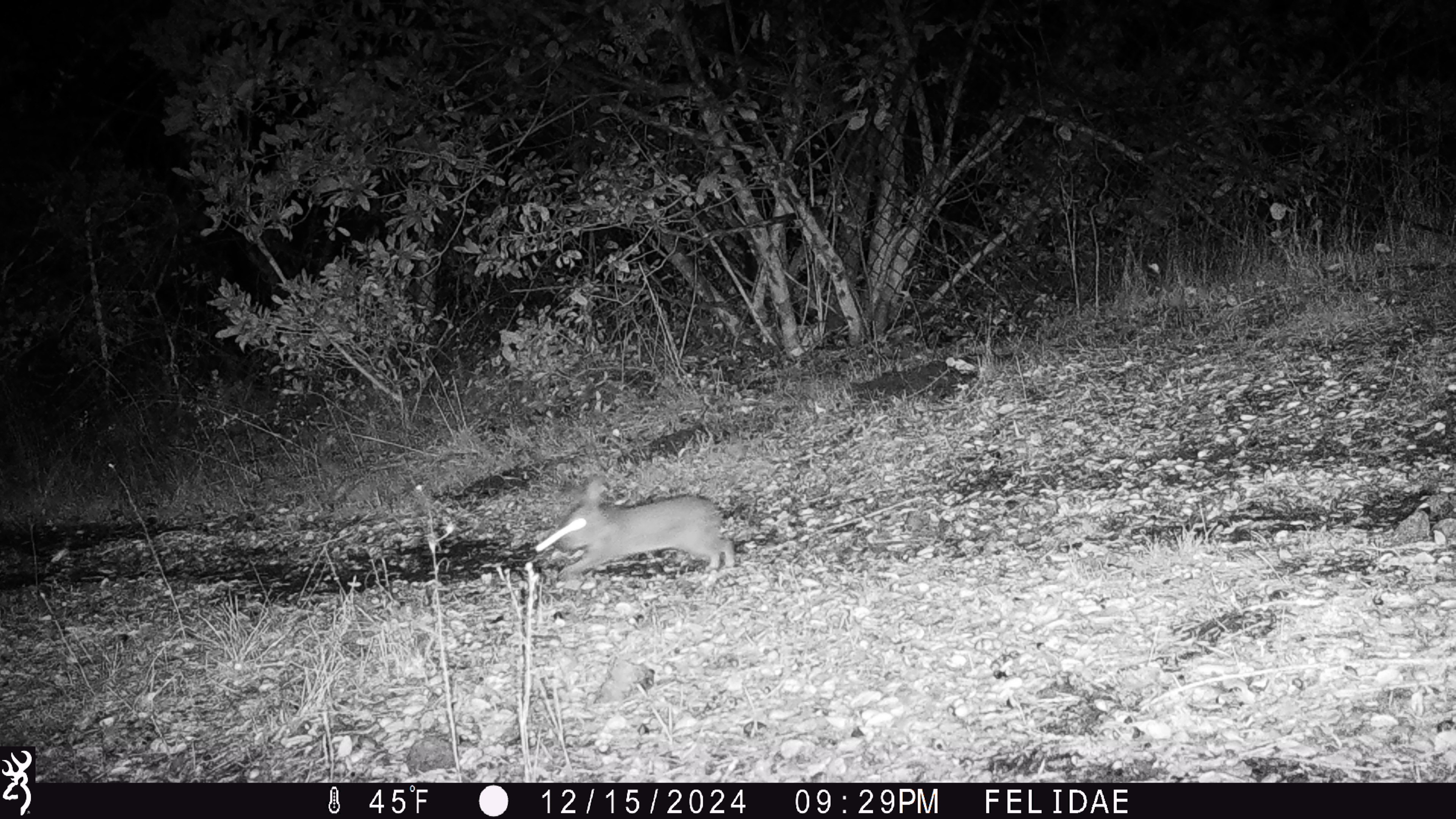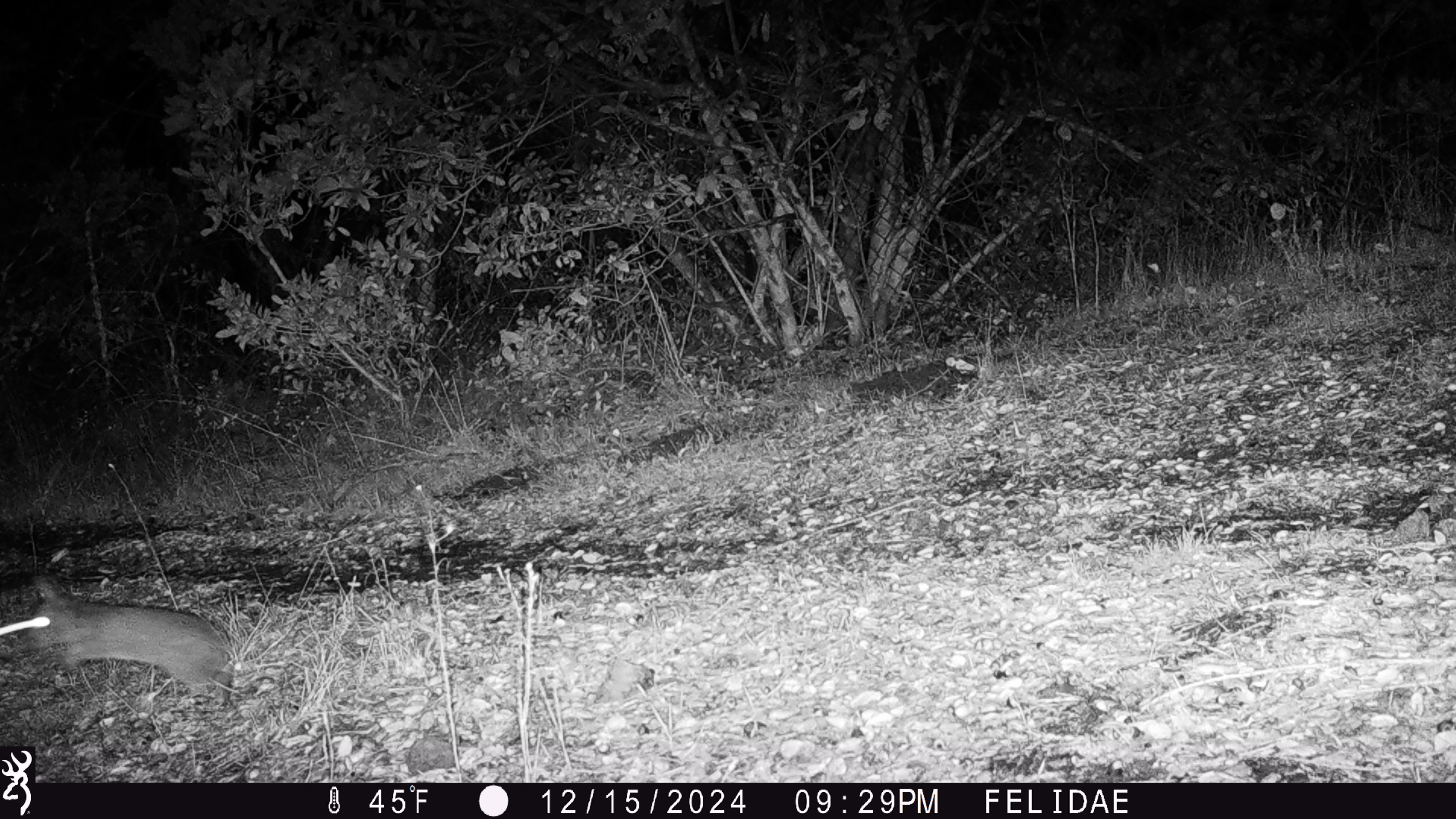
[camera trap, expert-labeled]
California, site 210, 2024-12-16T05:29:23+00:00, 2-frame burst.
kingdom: Animalia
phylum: Chordata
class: Mammalia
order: Lagomorpha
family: Leporidae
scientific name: Leporidae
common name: rabbit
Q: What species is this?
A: Rabbit (Leporidae).